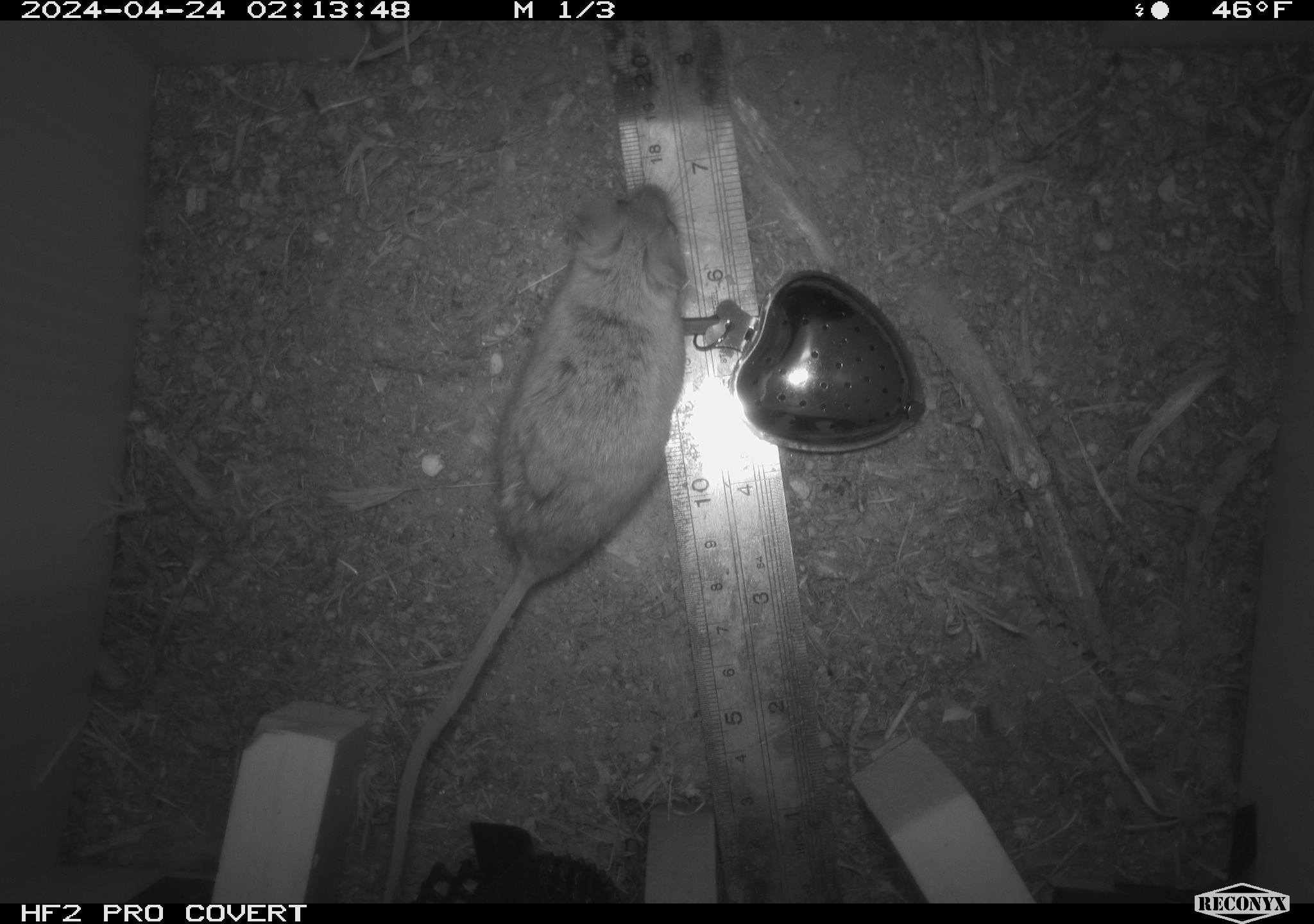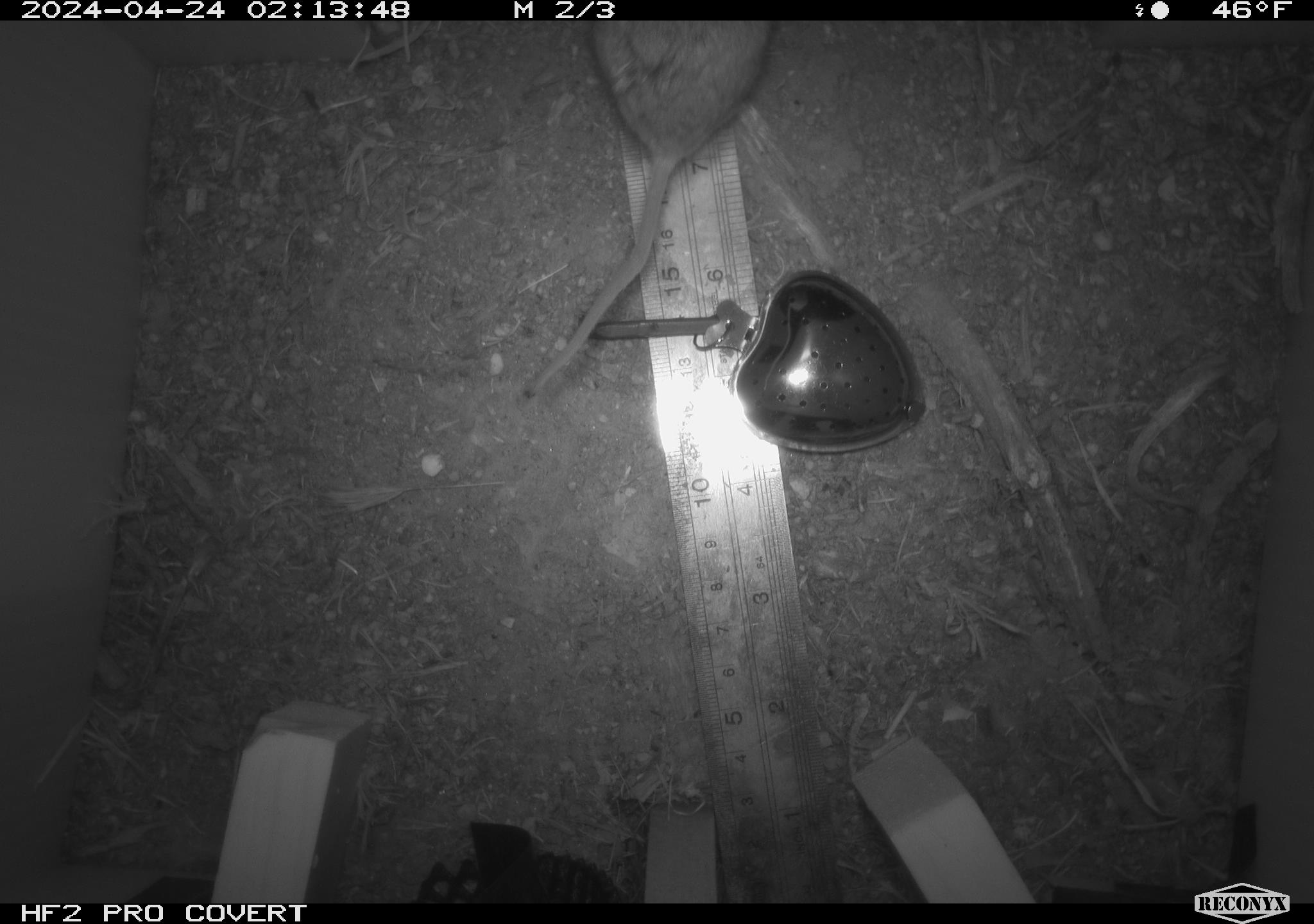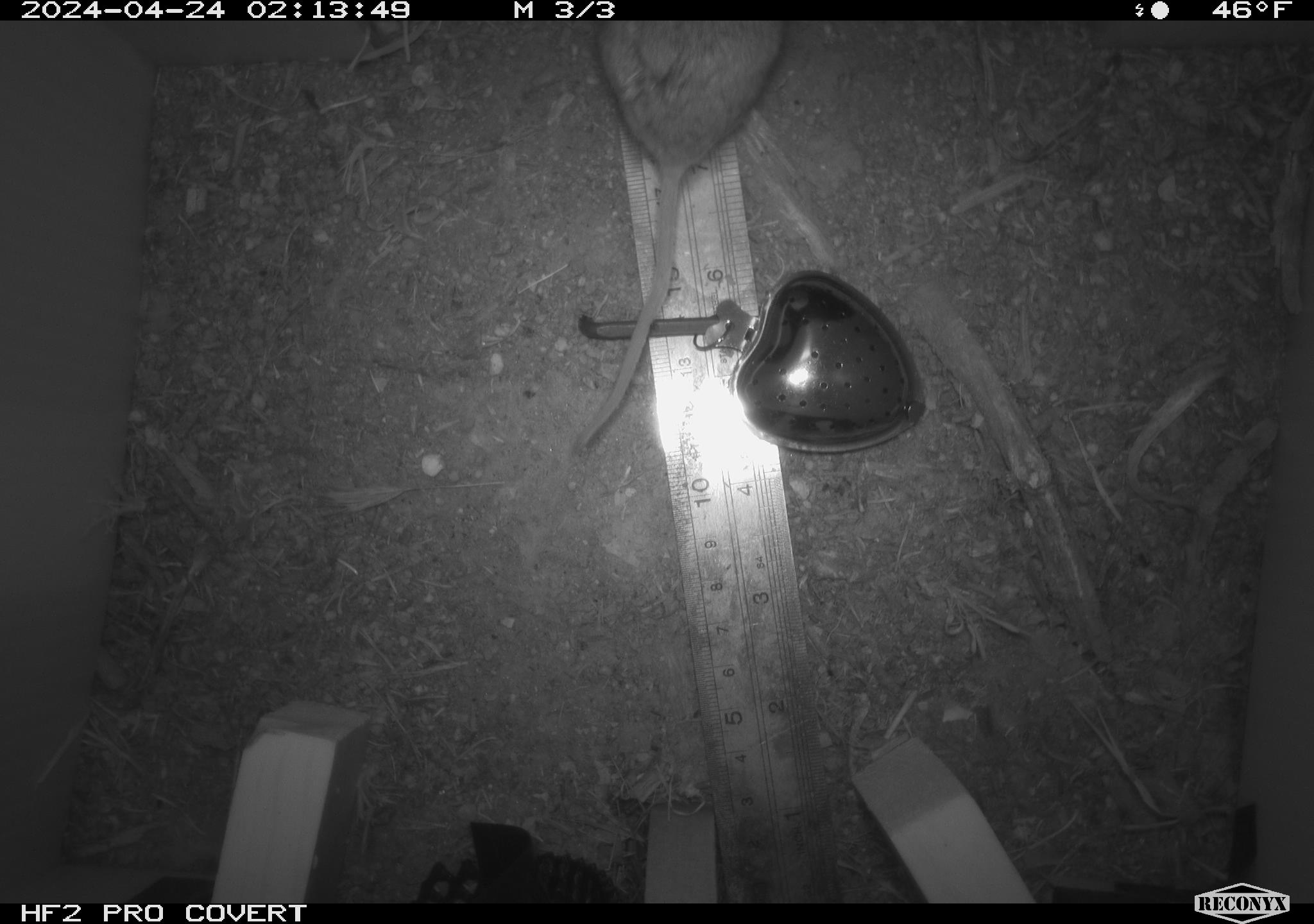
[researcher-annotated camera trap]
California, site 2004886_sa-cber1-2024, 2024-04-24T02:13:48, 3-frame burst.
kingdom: Animalia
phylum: Chordata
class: Mammalia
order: Rodentia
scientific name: Rodentia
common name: mouse species